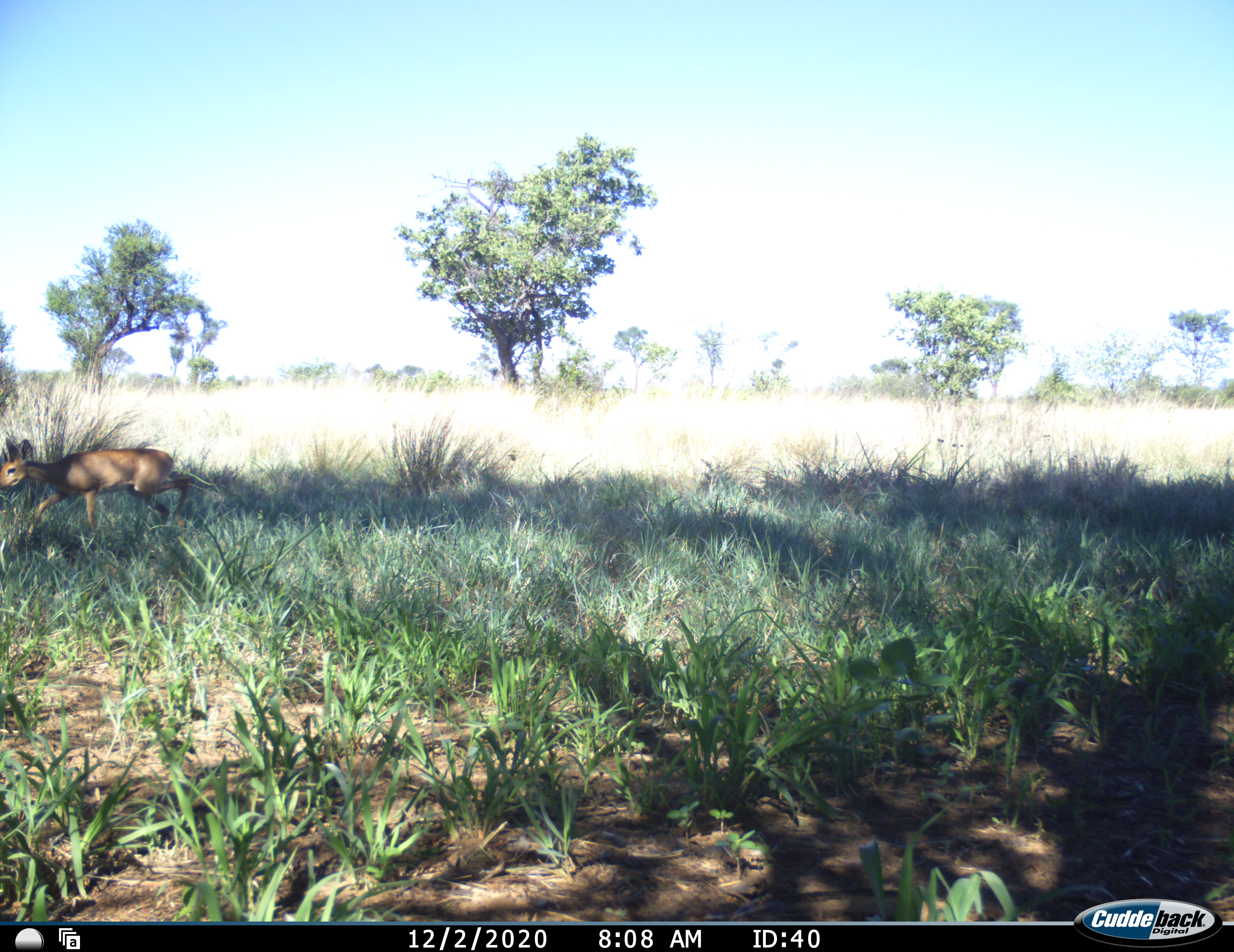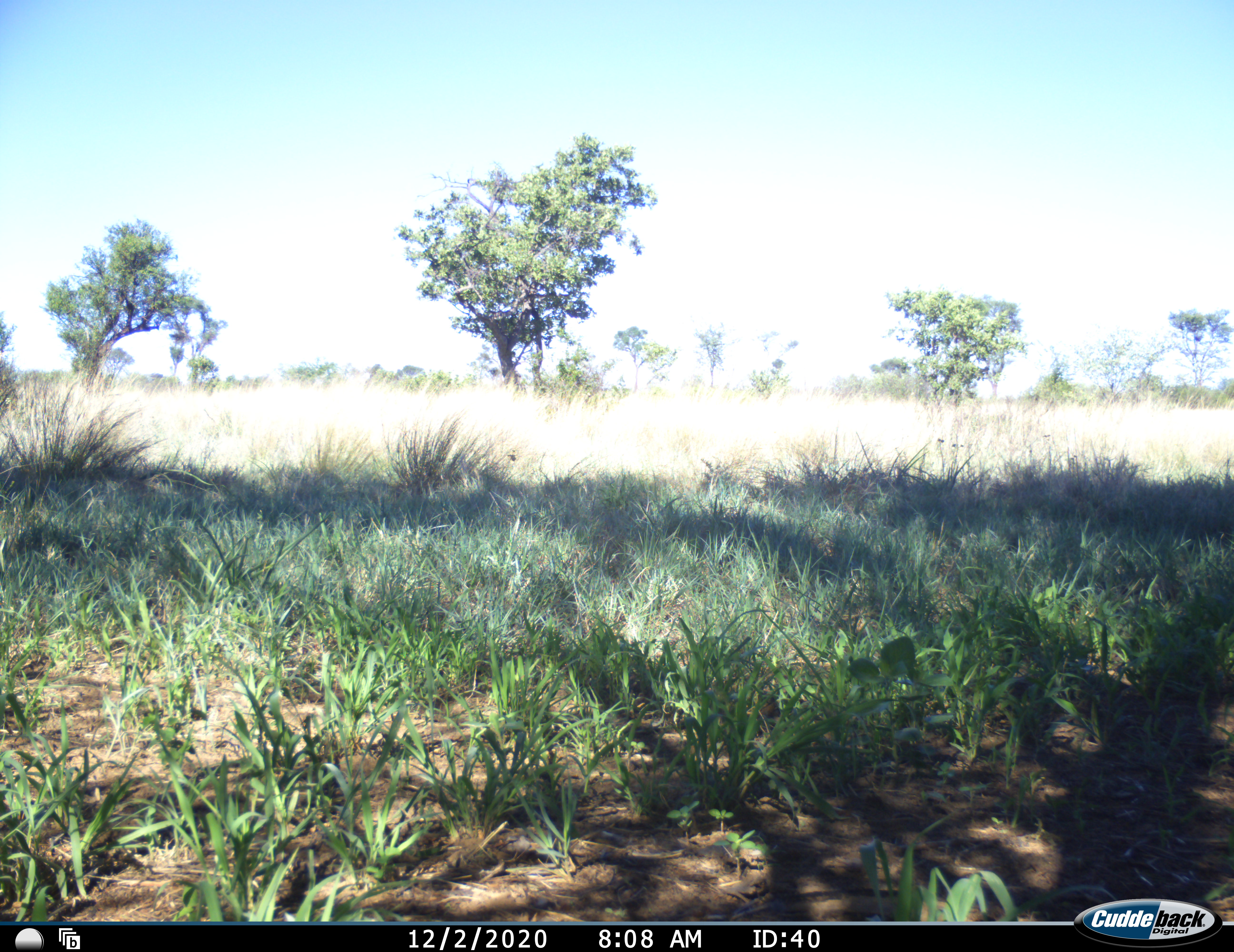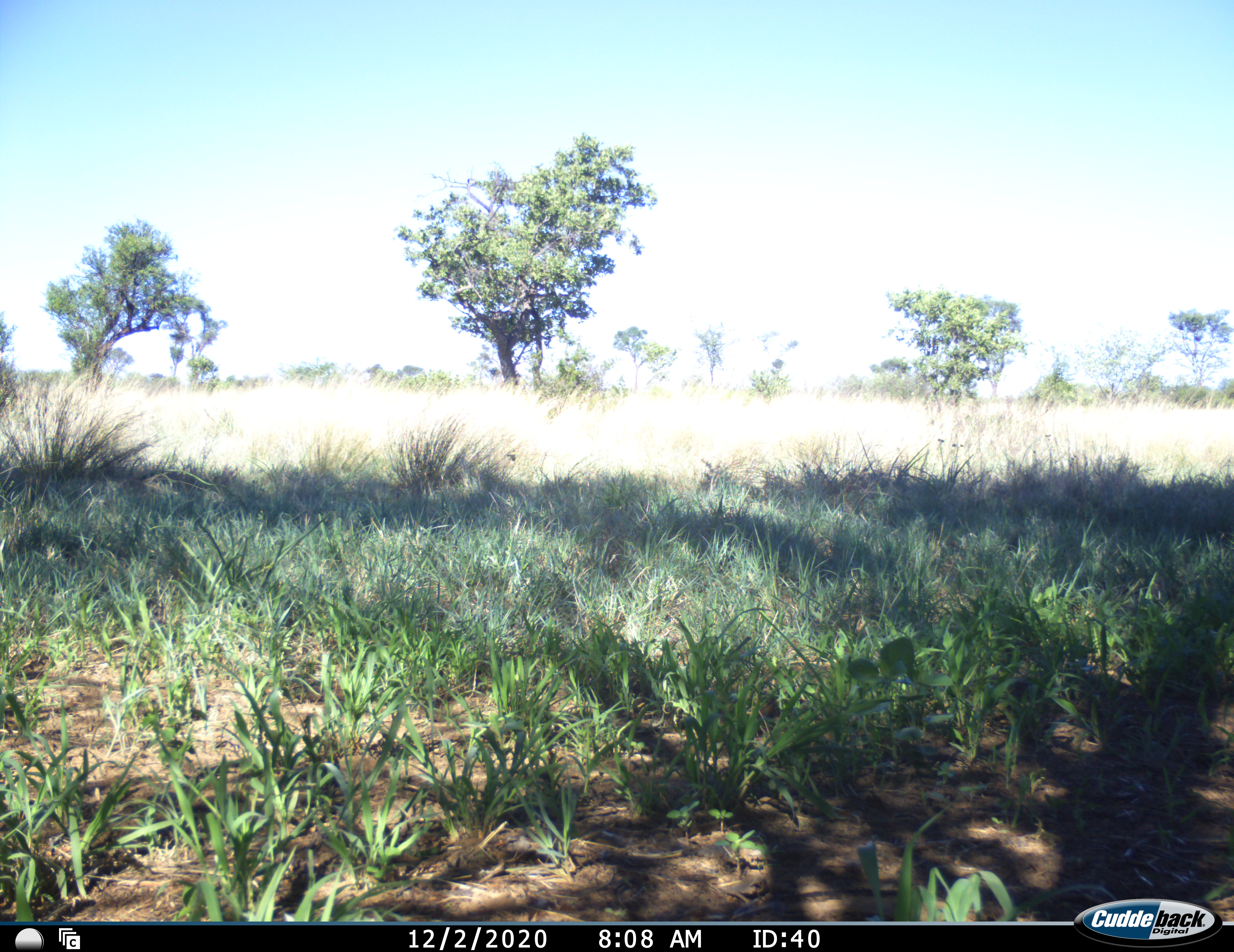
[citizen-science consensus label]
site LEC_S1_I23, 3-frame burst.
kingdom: Animalia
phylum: Chordata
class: Mammalia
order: Artiodactyla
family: Bovidae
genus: Raphicerus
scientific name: Raphicerus campestris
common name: steenbok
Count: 1.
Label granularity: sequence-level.